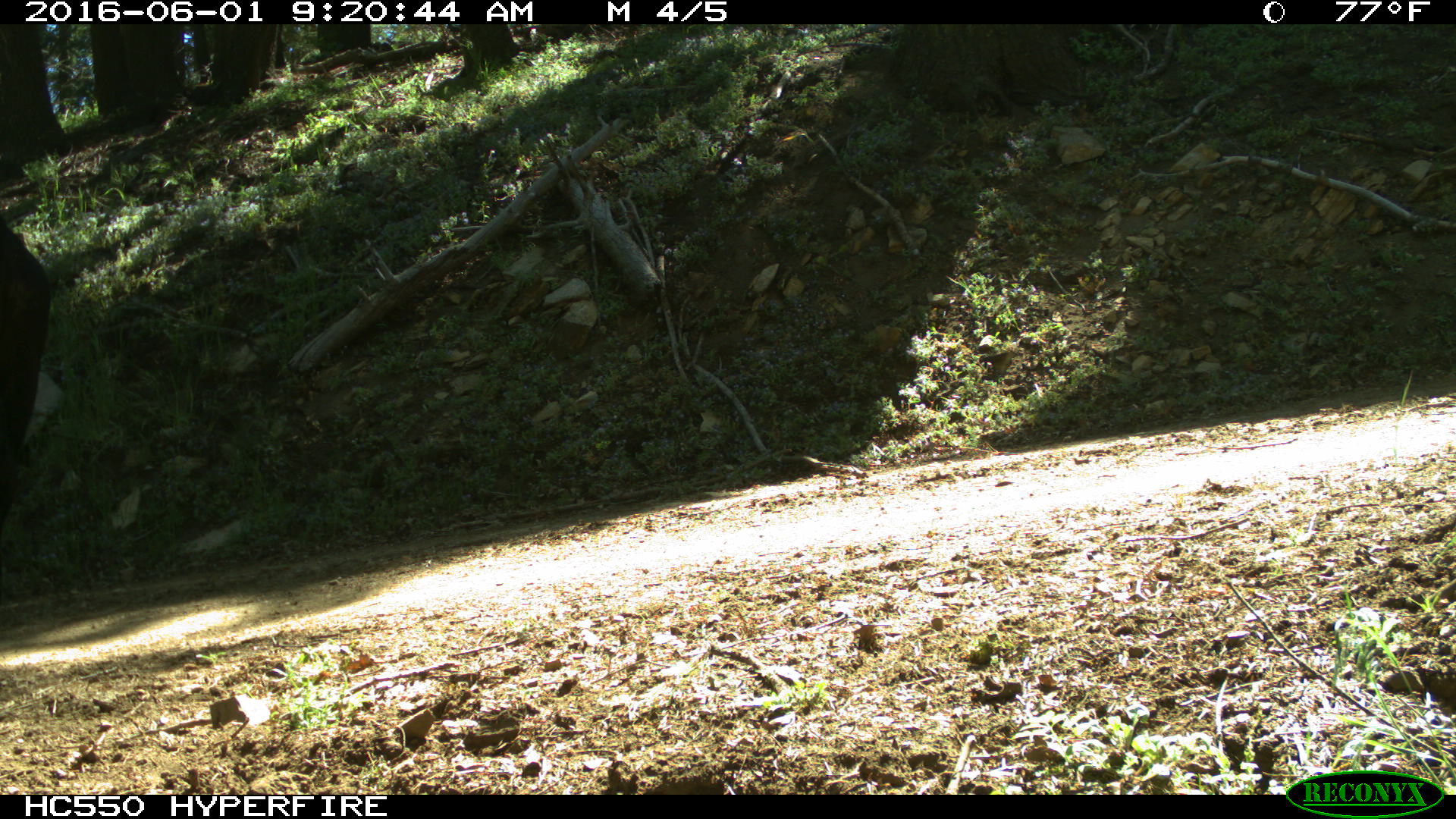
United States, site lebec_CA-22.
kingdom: Animalia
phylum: Chordata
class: Mammalia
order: Artiodactyla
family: Bovidae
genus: Bos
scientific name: Bos taurus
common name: domestic cow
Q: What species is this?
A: Bos taurus (domestic cow).